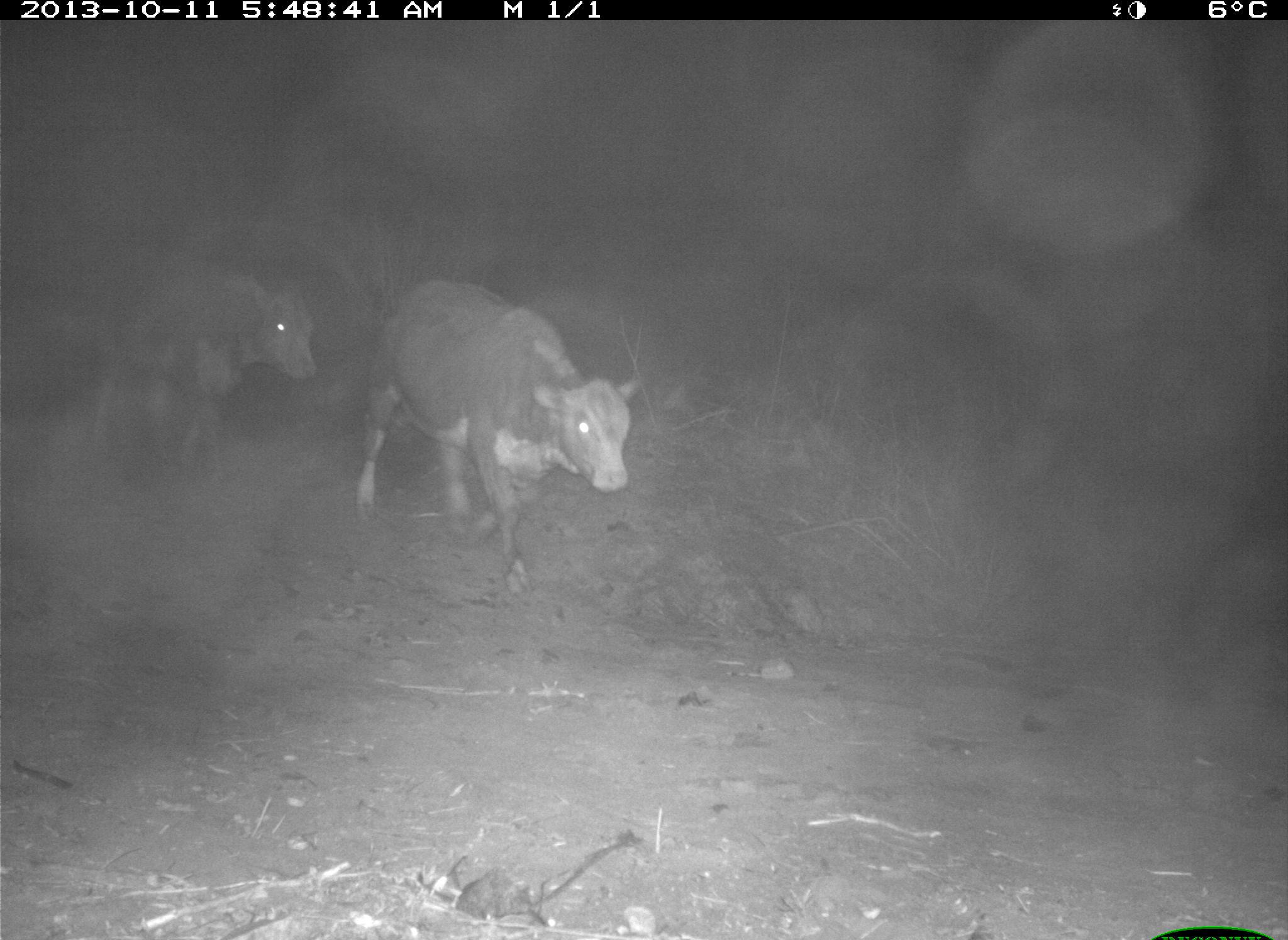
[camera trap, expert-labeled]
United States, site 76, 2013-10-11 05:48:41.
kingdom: Animalia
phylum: Chordata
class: Mammalia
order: Artiodactyla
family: Bovidae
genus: Bos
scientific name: Bos taurus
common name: cow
Cow (Bos taurus).